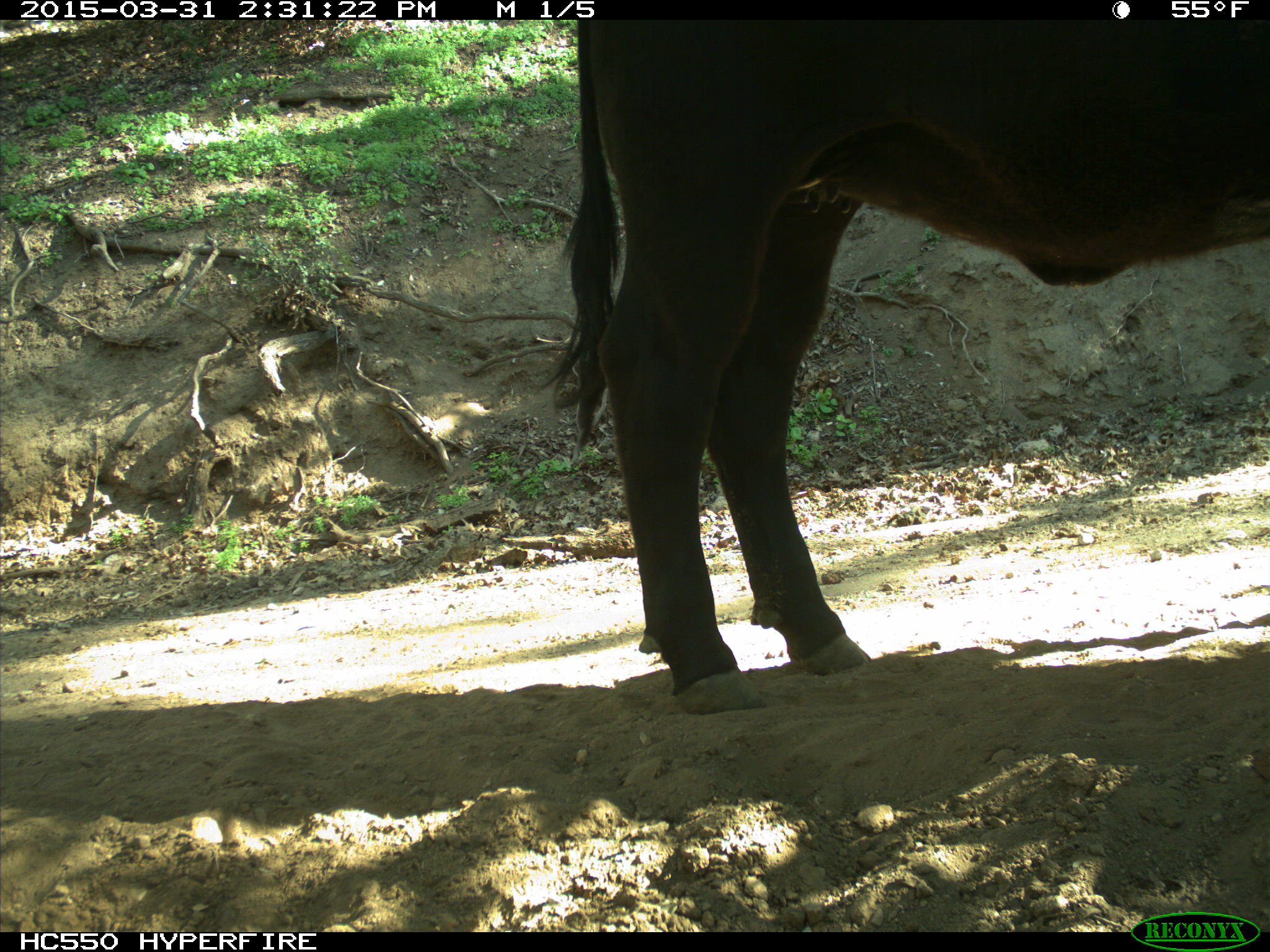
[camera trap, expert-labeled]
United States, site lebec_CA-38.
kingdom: Animalia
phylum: Chordata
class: Mammalia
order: Artiodactyla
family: Bovidae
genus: Bos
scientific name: Bos taurus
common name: domestic cow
Bos taurus (domestic cow).